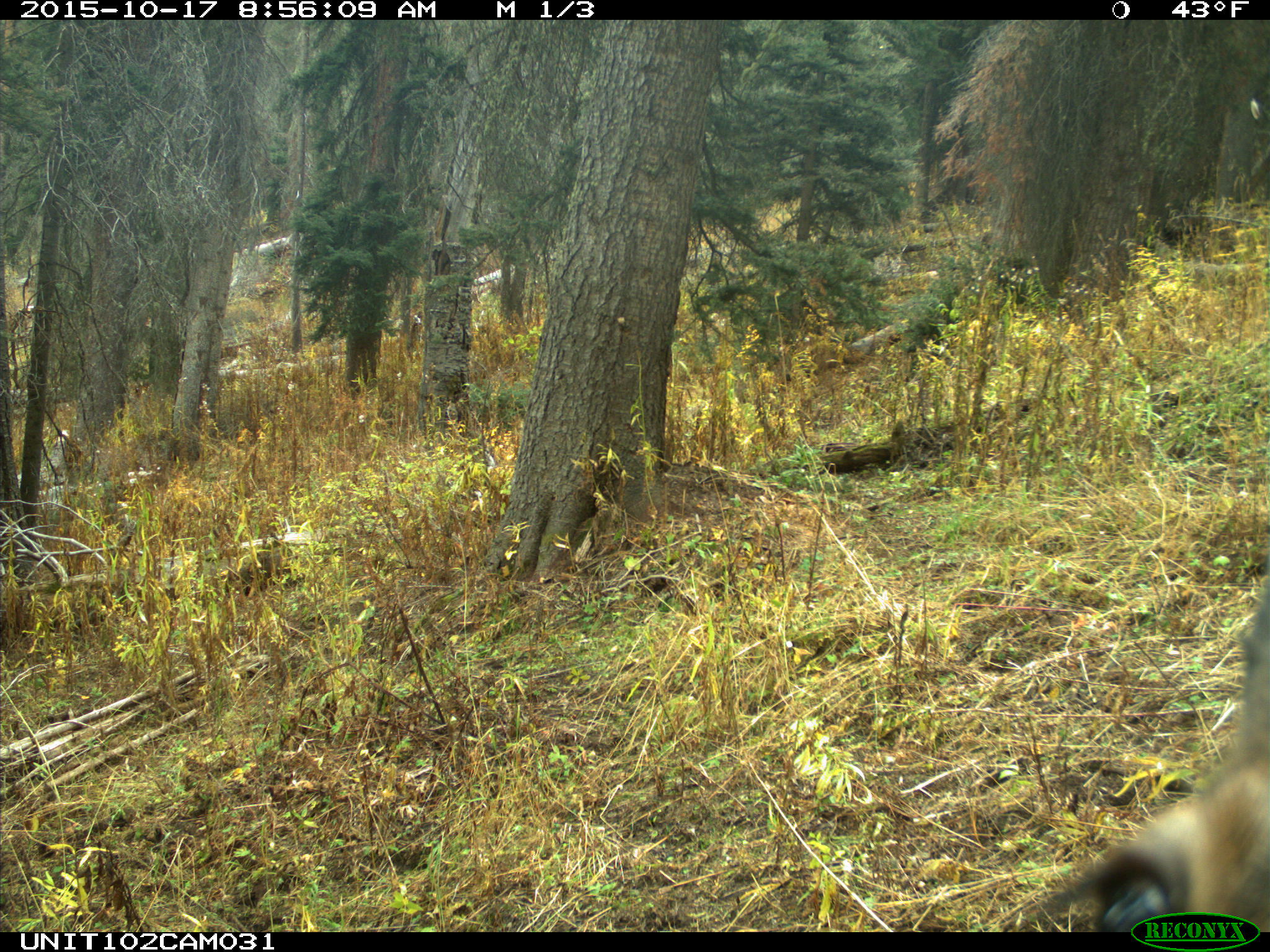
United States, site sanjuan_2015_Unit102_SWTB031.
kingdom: Animalia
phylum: Chordata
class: Mammalia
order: Artiodactyla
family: Cervidae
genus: Cervus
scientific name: Cervus elaphus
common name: red deer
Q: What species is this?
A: Cervus elaphus (red deer).